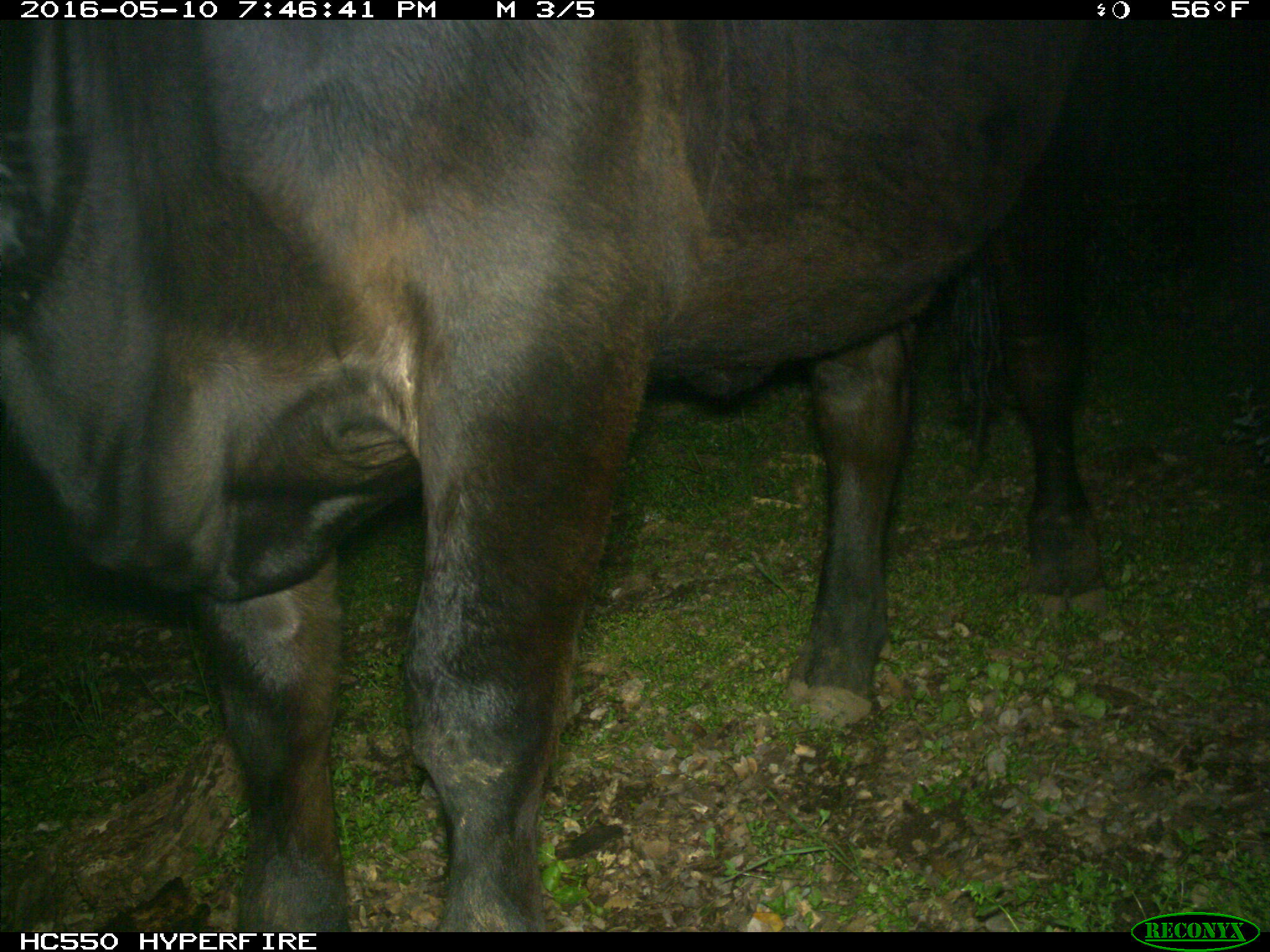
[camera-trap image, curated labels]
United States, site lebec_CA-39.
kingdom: Animalia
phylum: Chordata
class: Mammalia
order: Artiodactyla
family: Bovidae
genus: Bos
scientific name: Bos taurus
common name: domestic cow